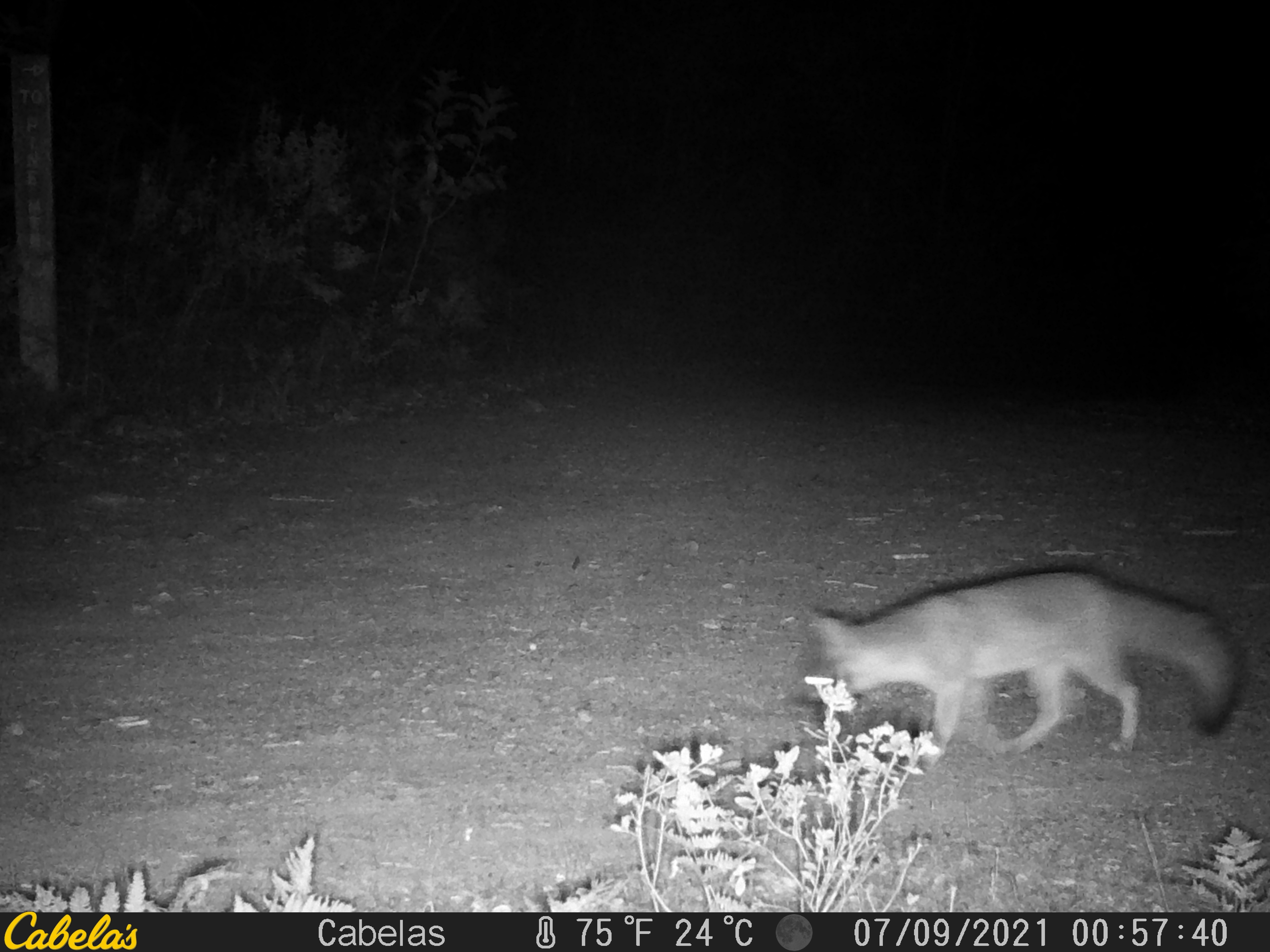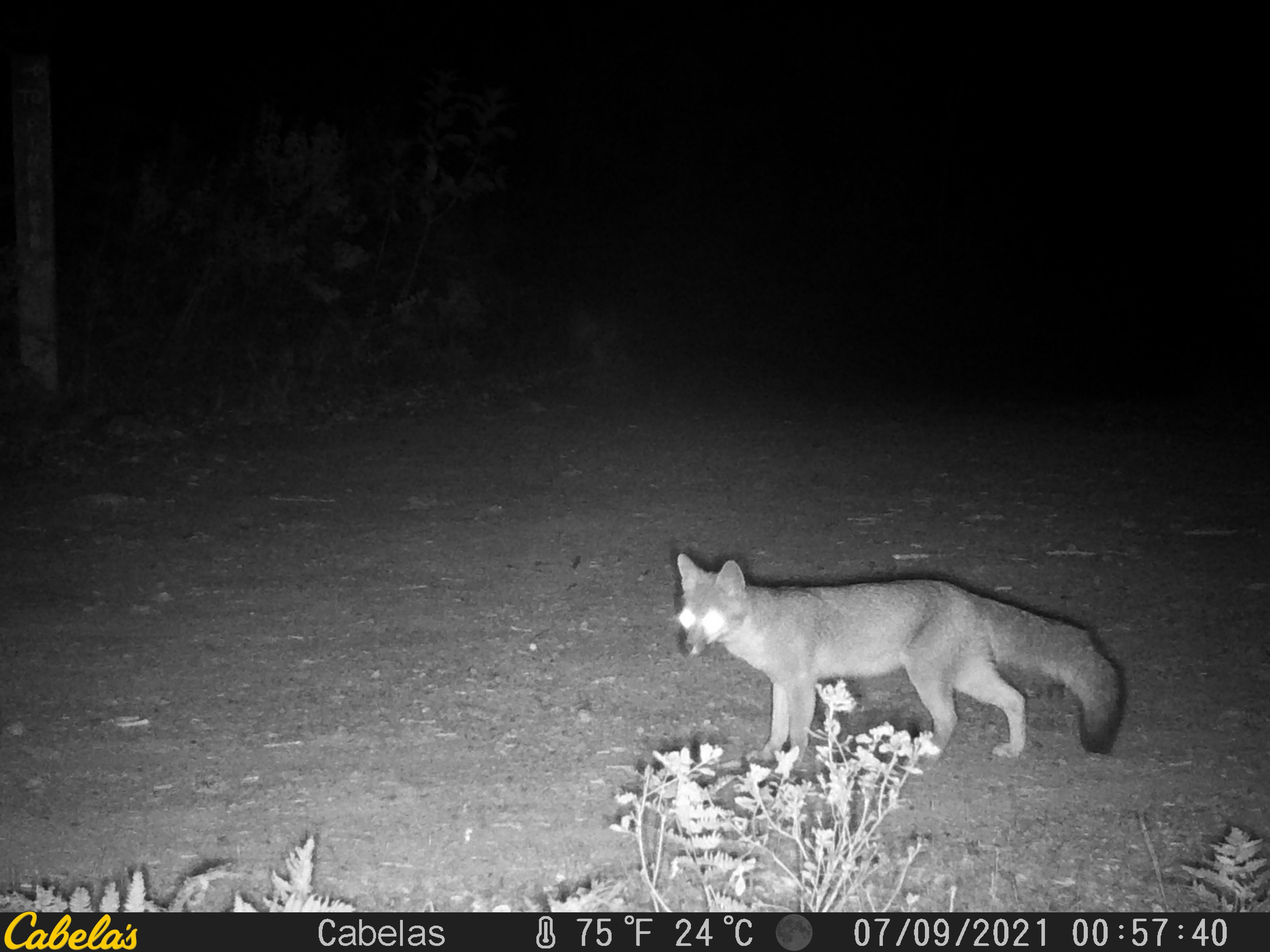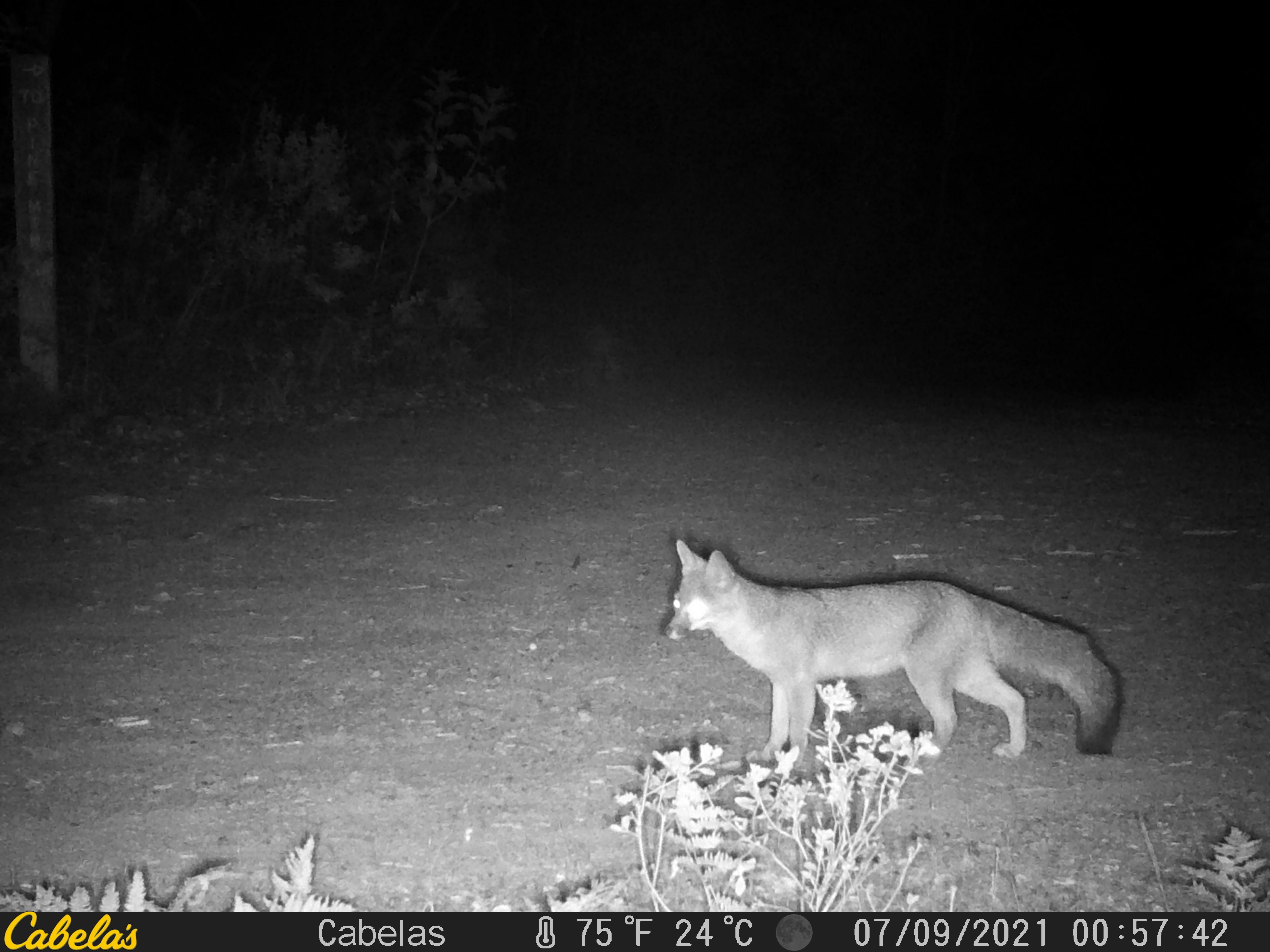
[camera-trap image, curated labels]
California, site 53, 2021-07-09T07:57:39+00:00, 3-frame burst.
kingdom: Animalia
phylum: Chordata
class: Mammalia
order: Carnivora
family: Canidae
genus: Urocyon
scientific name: Urocyon cinereoargenteus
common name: gray fox